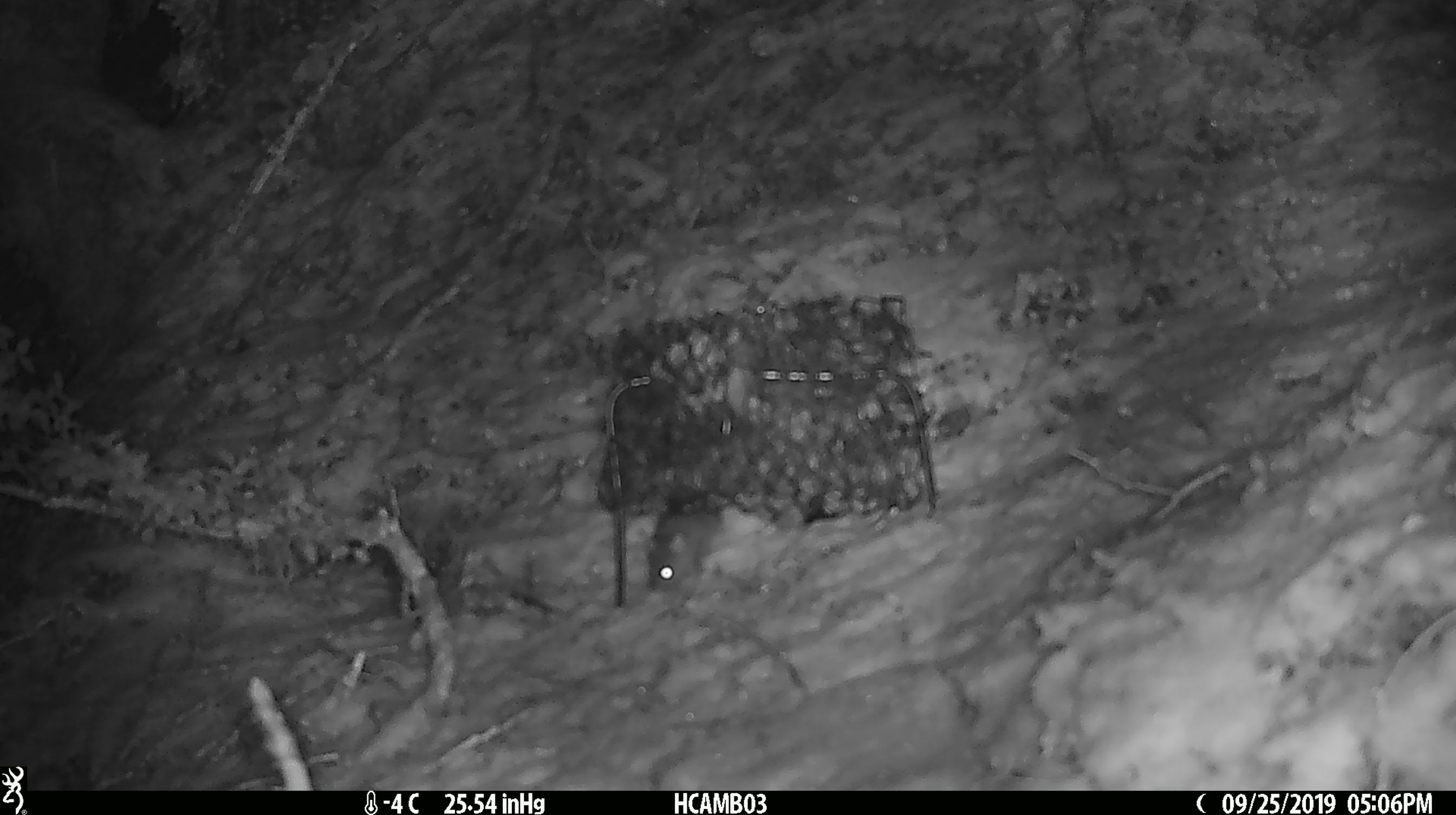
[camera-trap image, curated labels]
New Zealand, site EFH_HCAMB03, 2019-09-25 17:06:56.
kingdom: Animalia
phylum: Chordata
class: Mammalia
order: Rodentia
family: Muridae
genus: Mus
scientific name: Mus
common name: mouse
Mouse (Mus).